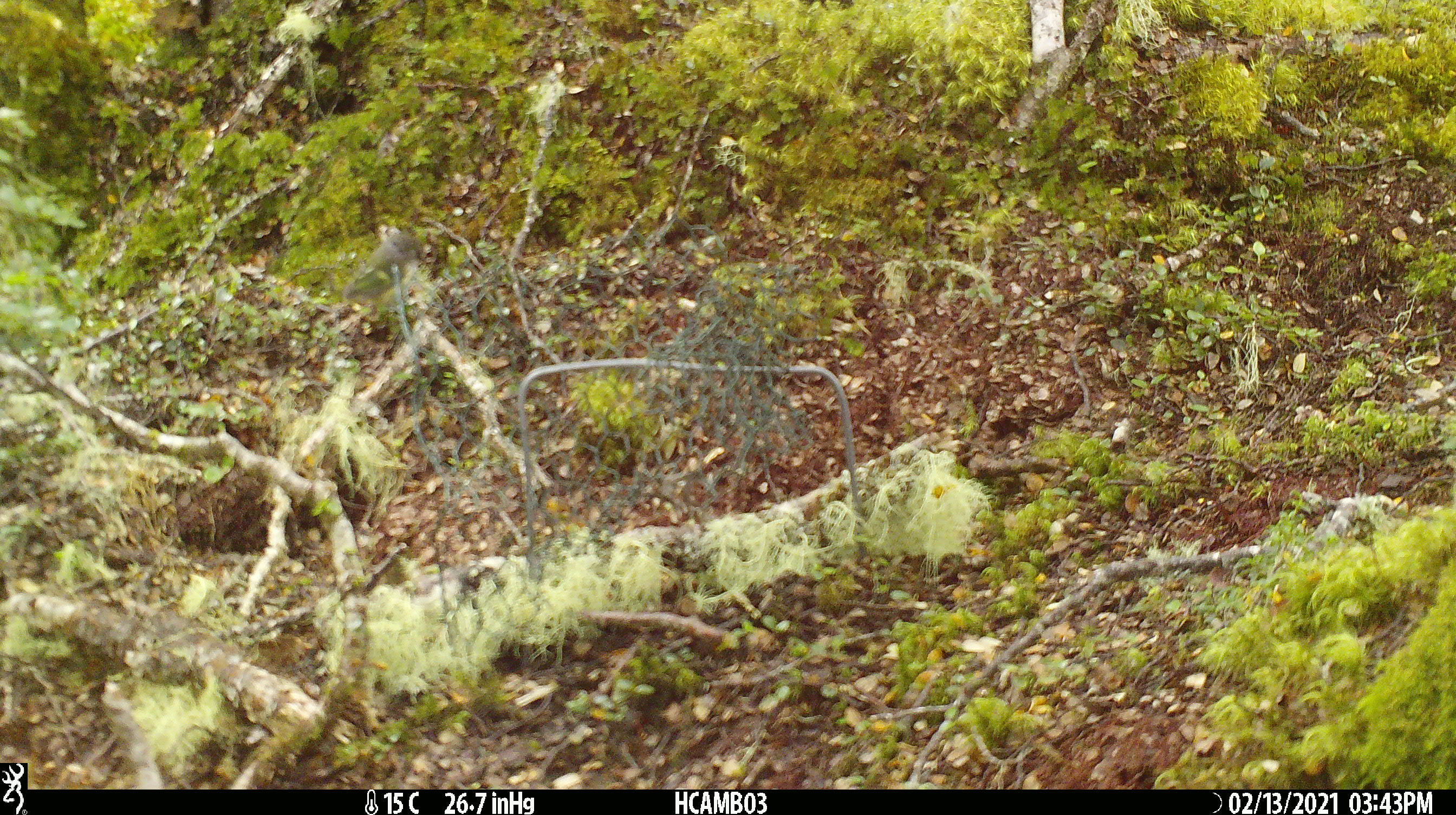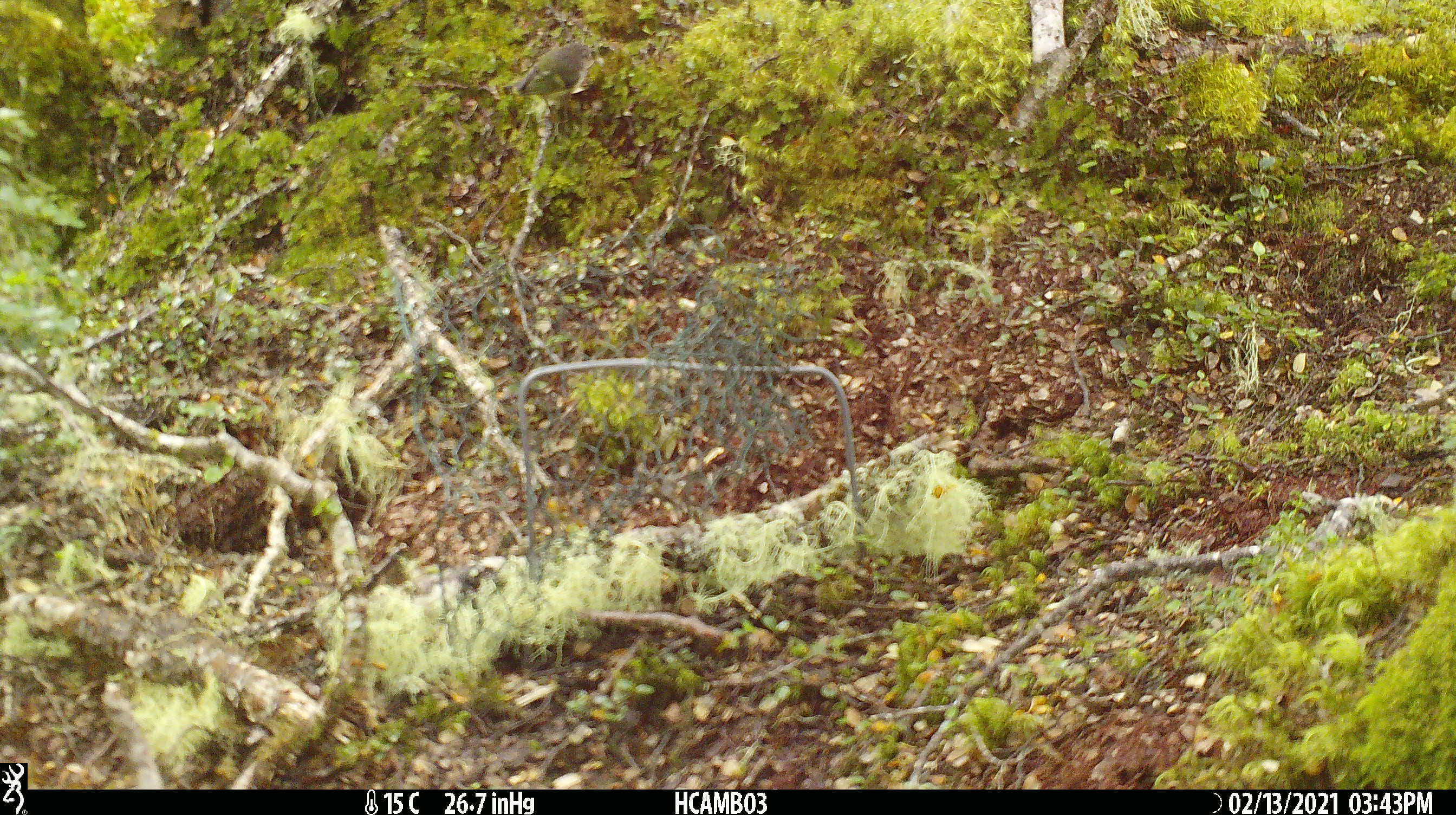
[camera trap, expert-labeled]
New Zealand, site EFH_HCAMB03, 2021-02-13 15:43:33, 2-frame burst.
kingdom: Animalia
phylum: Chordata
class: Aves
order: Passeriformes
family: Acanthisittidae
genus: Acanthisitta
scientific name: Acanthisitta chloris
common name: rifleman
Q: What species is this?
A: Rifleman (Acanthisitta chloris).